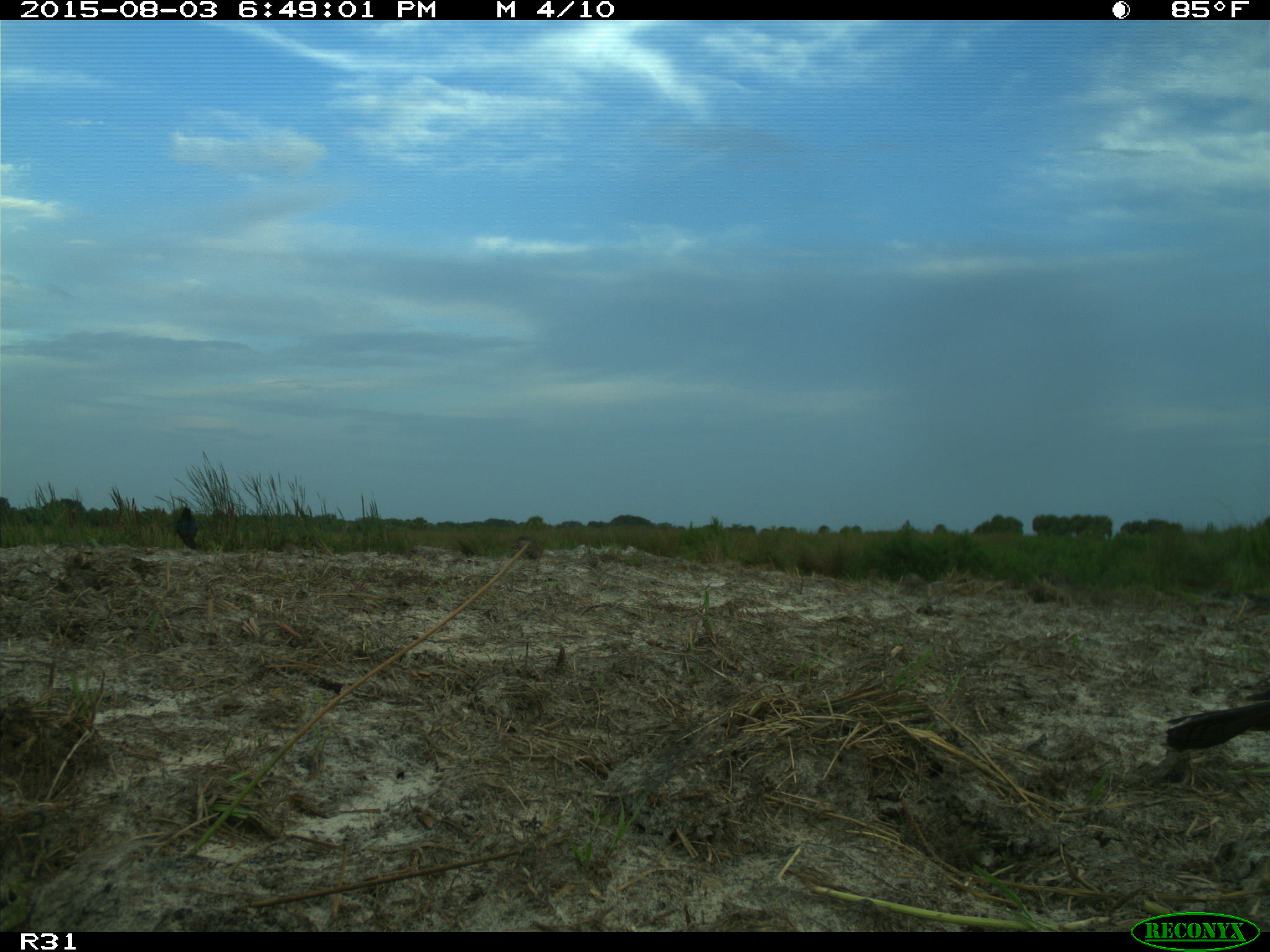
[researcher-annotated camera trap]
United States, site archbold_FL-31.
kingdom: Animalia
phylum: Chordata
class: Aves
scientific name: Aves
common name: birds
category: unidentified bird